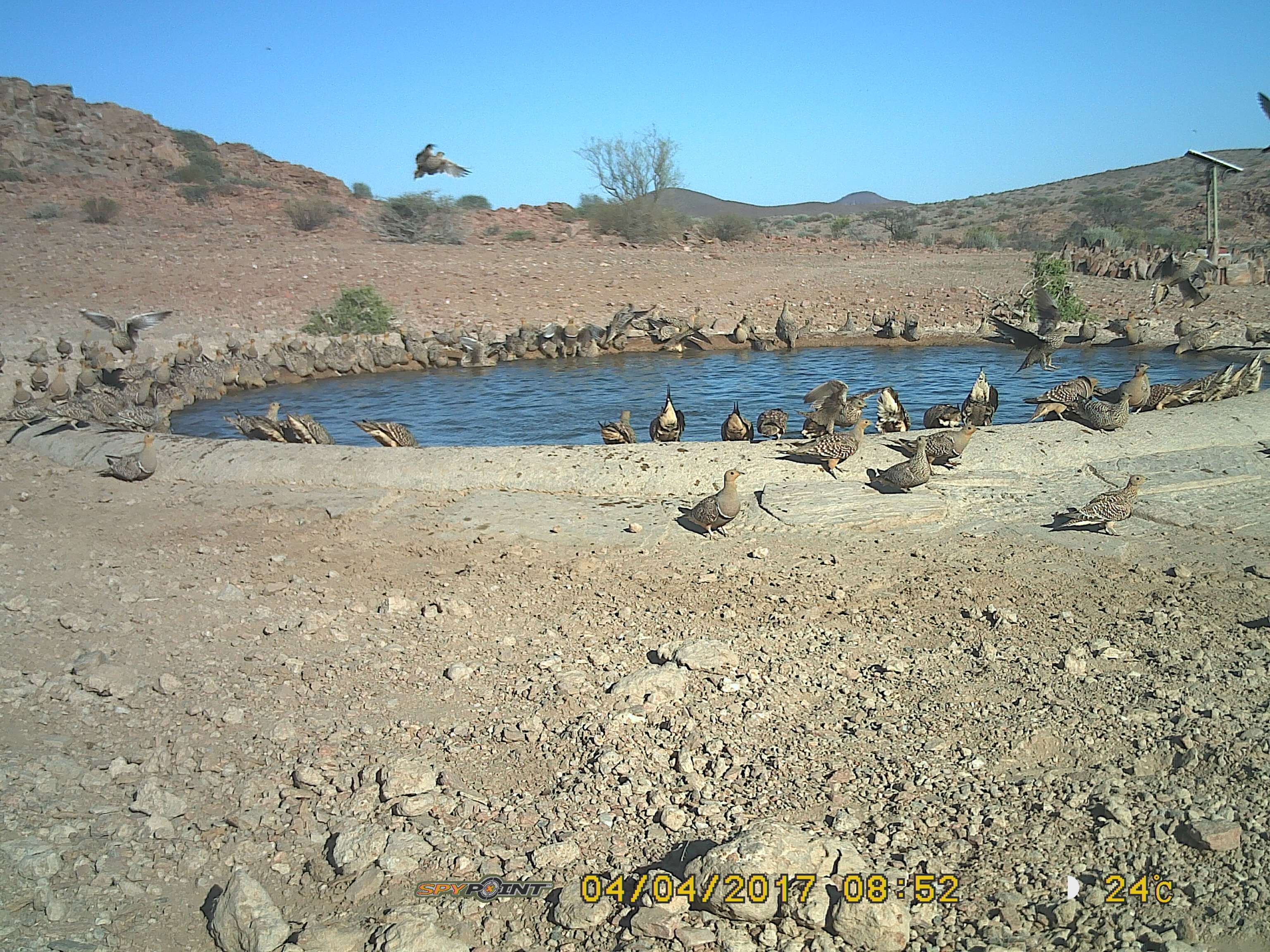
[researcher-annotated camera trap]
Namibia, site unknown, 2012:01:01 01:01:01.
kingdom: Animalia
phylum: Chordata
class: Aves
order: Pterocliformes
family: Pteroclidae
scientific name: Pteroclidae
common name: sandgrouse